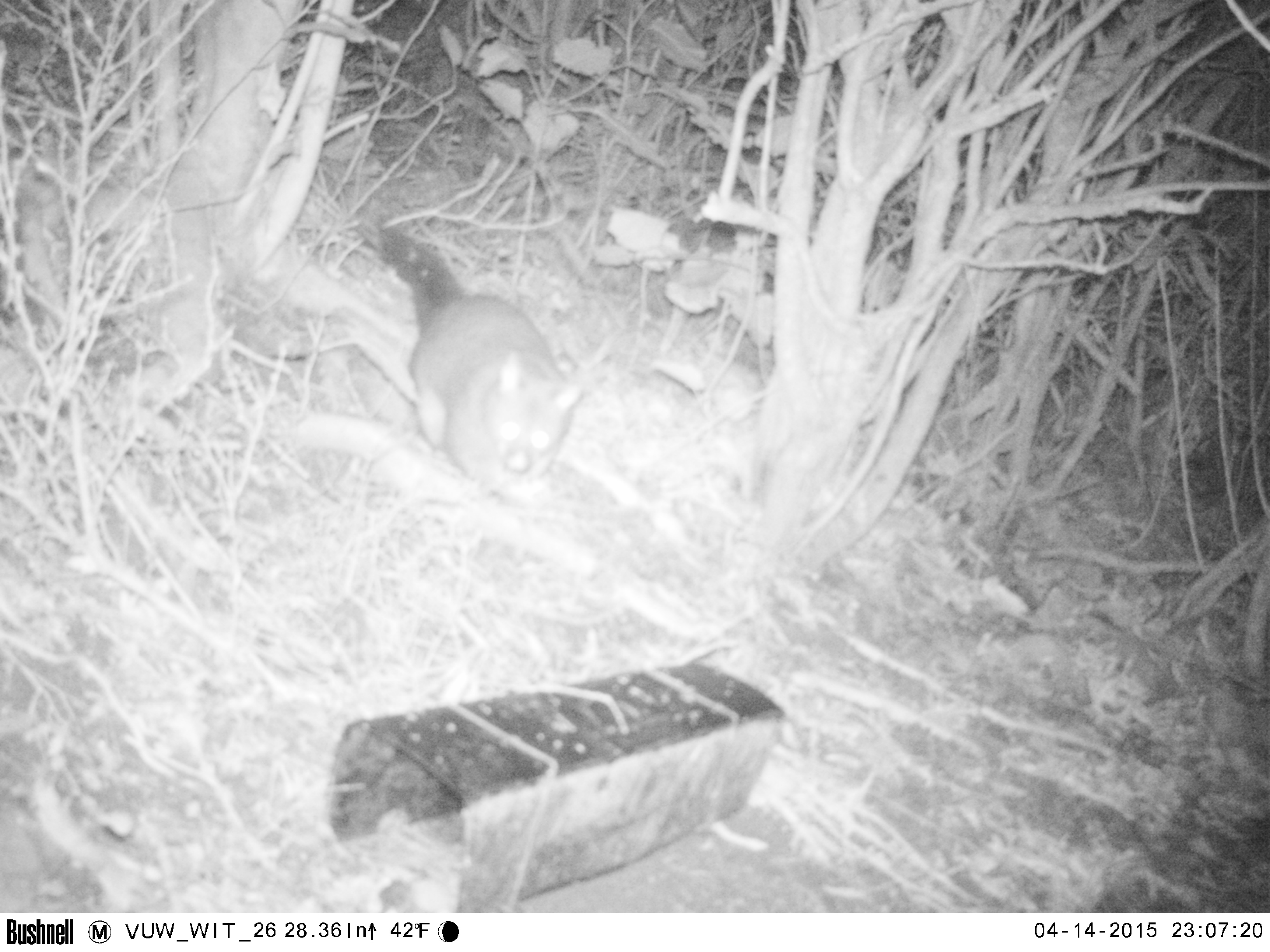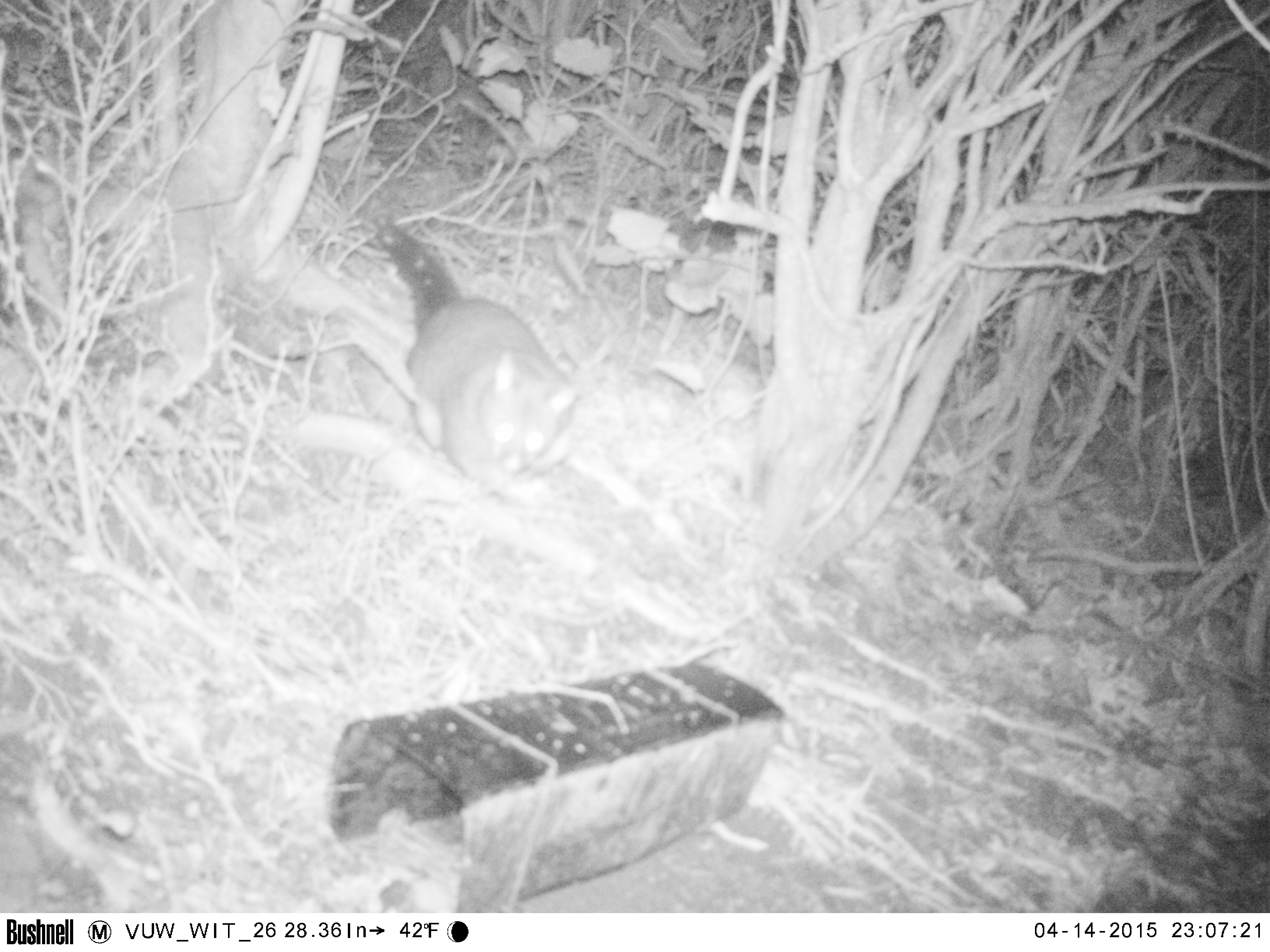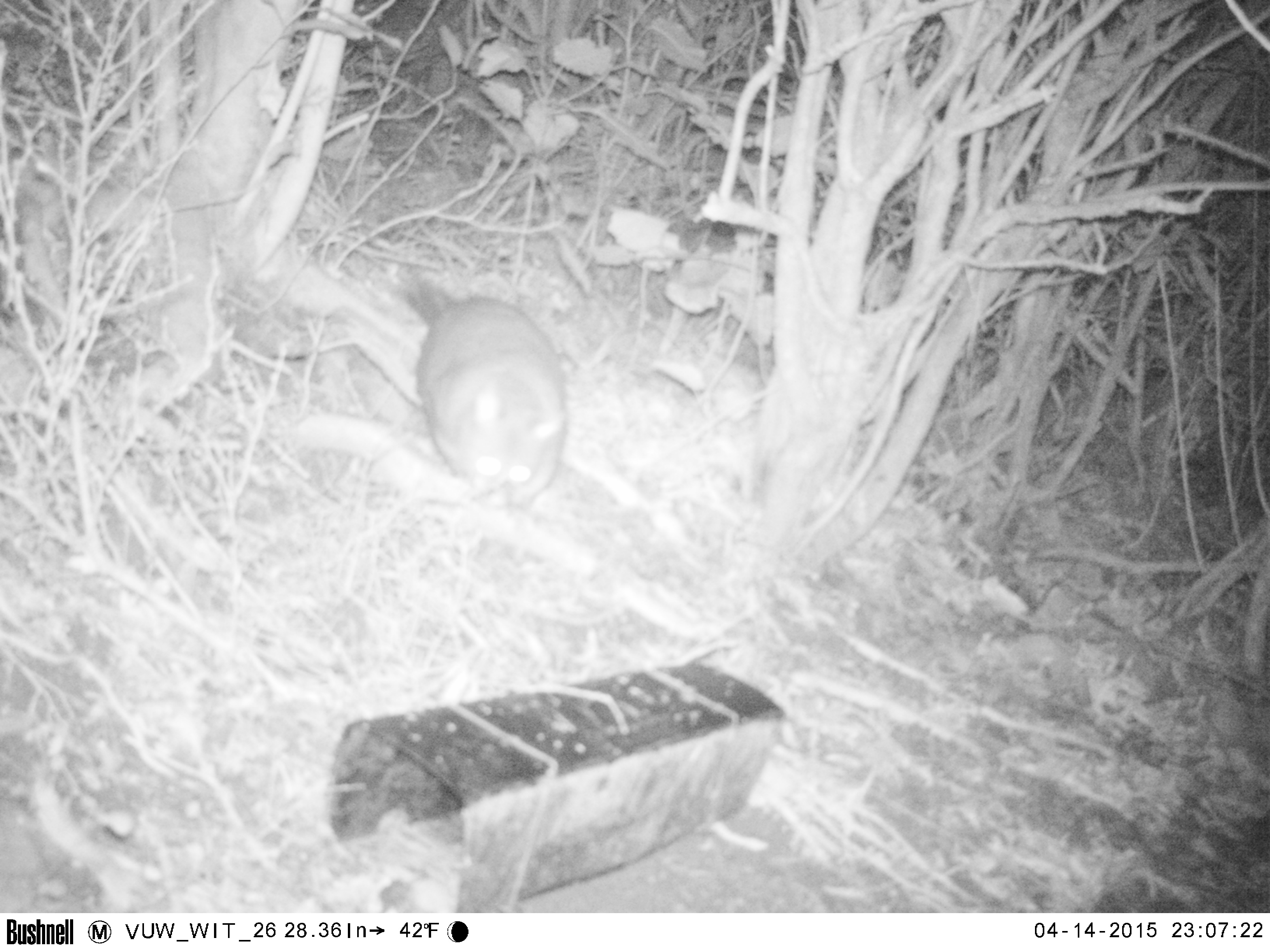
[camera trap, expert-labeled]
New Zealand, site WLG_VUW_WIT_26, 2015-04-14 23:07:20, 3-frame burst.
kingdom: Animalia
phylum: Chordata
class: Mammalia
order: Diprotodontia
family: Phalangeridae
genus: Trichosurus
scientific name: Trichosurus vulpecula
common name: common brushtail possum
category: possum